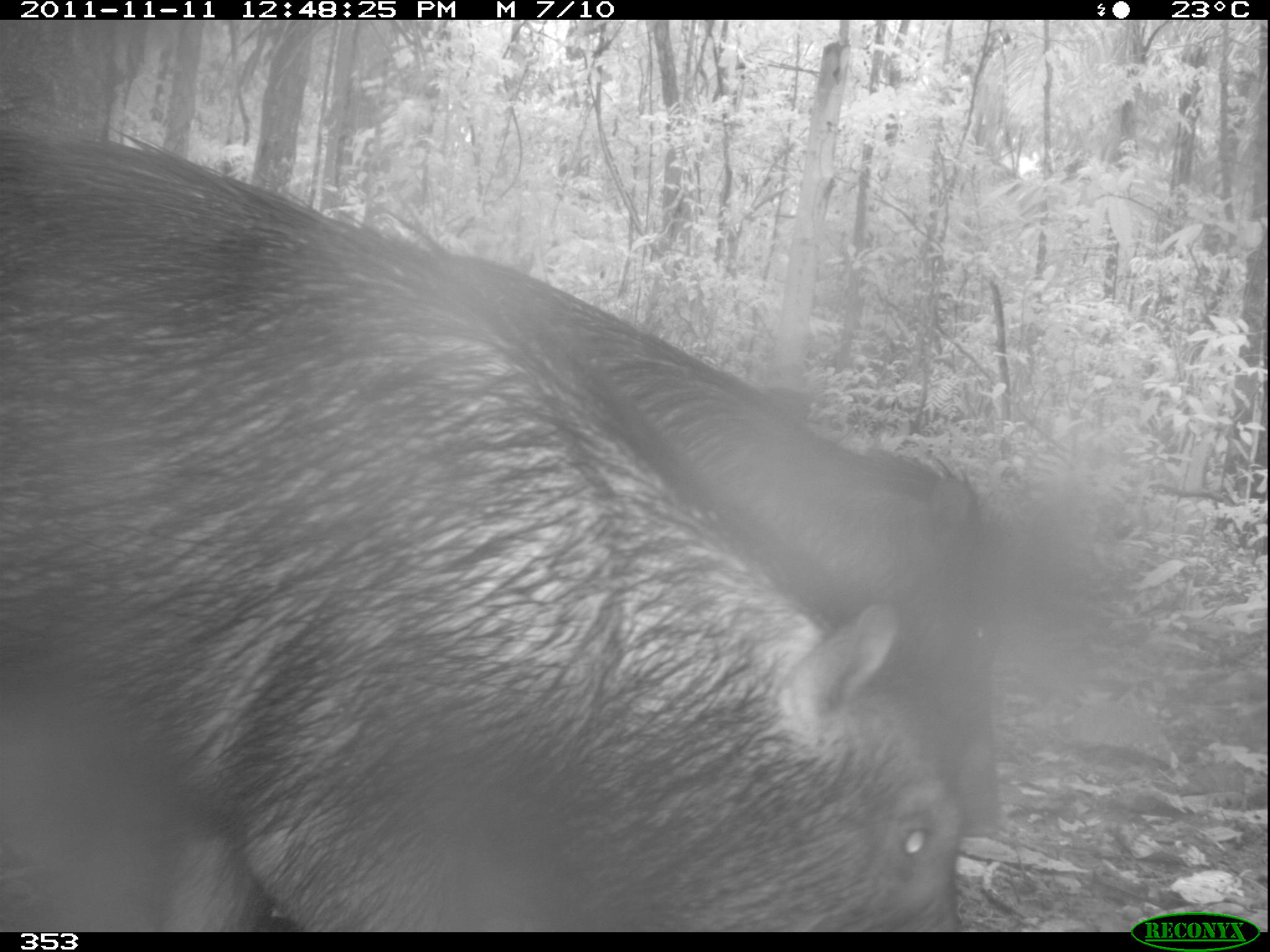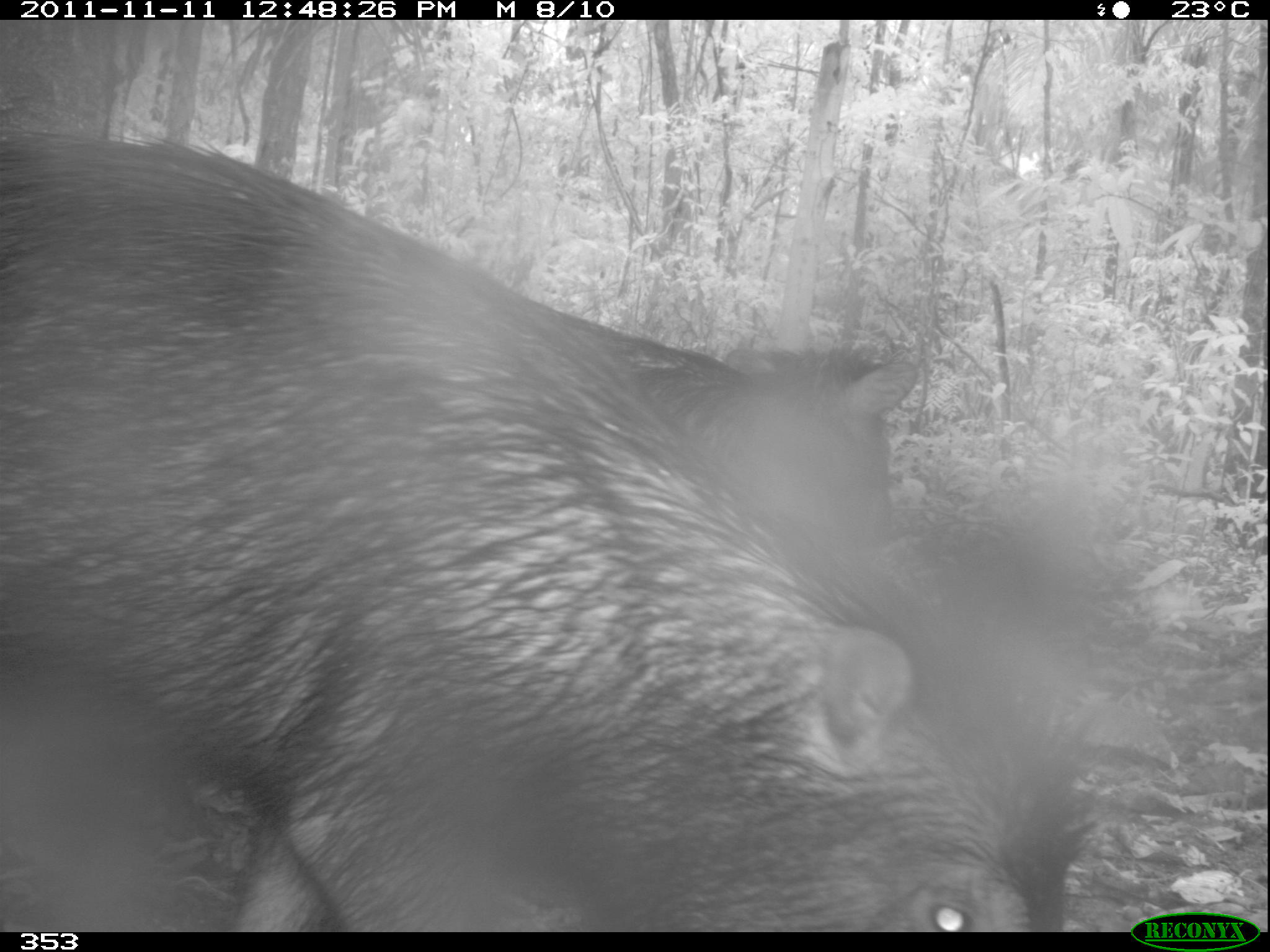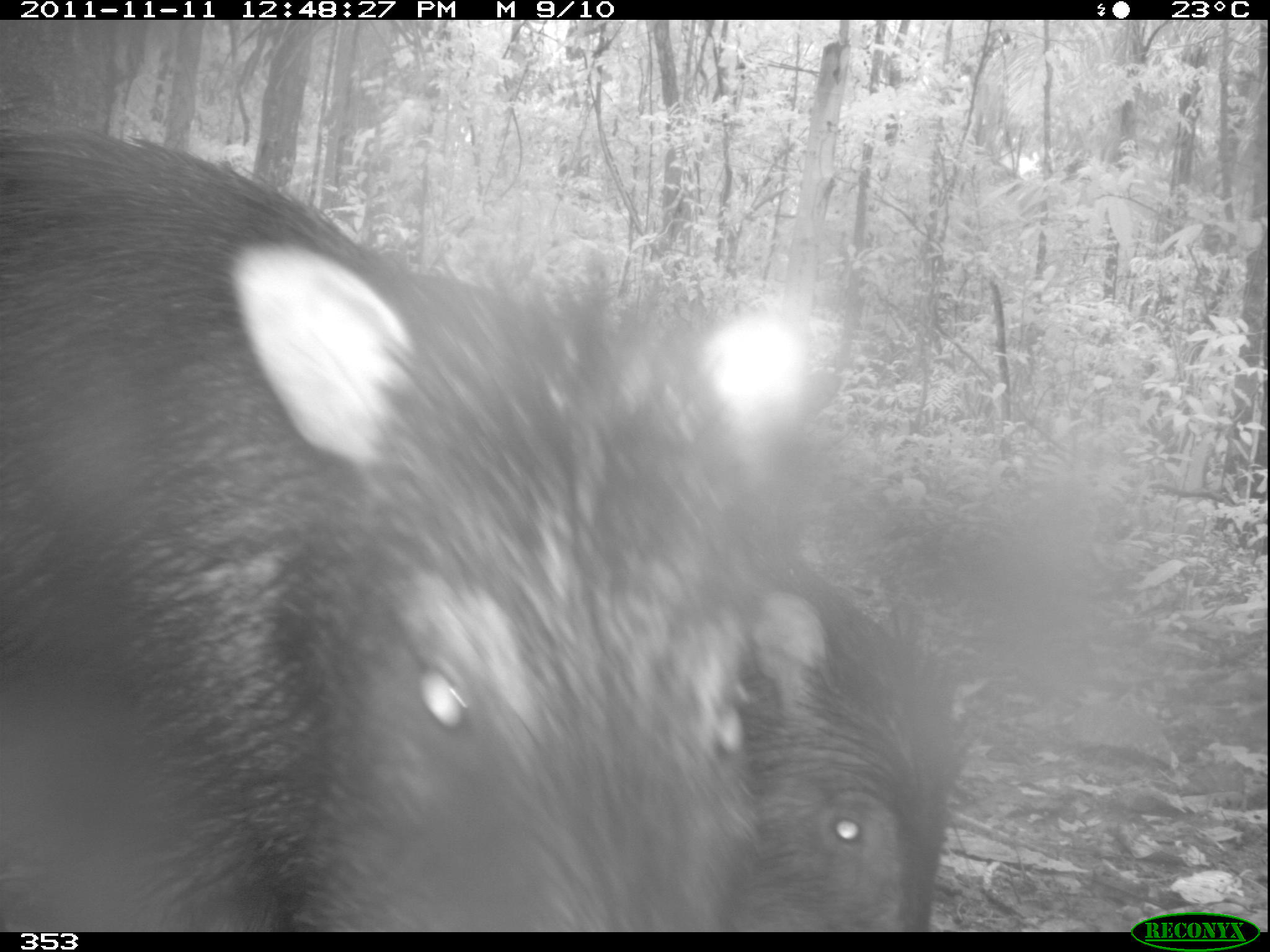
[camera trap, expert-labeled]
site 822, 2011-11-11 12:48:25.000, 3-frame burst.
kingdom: Animalia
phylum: Chordata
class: Mammalia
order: Artiodactyla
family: Tayassuidae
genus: Tayassu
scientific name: Tayassu pecari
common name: white-lipped peccary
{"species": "Tayassu pecari (white-lipped peccary)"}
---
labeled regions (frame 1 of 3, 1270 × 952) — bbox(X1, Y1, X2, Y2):
tayassu pecari: bbox(0, 113, 967, 932); bbox(417, 248, 1007, 835)